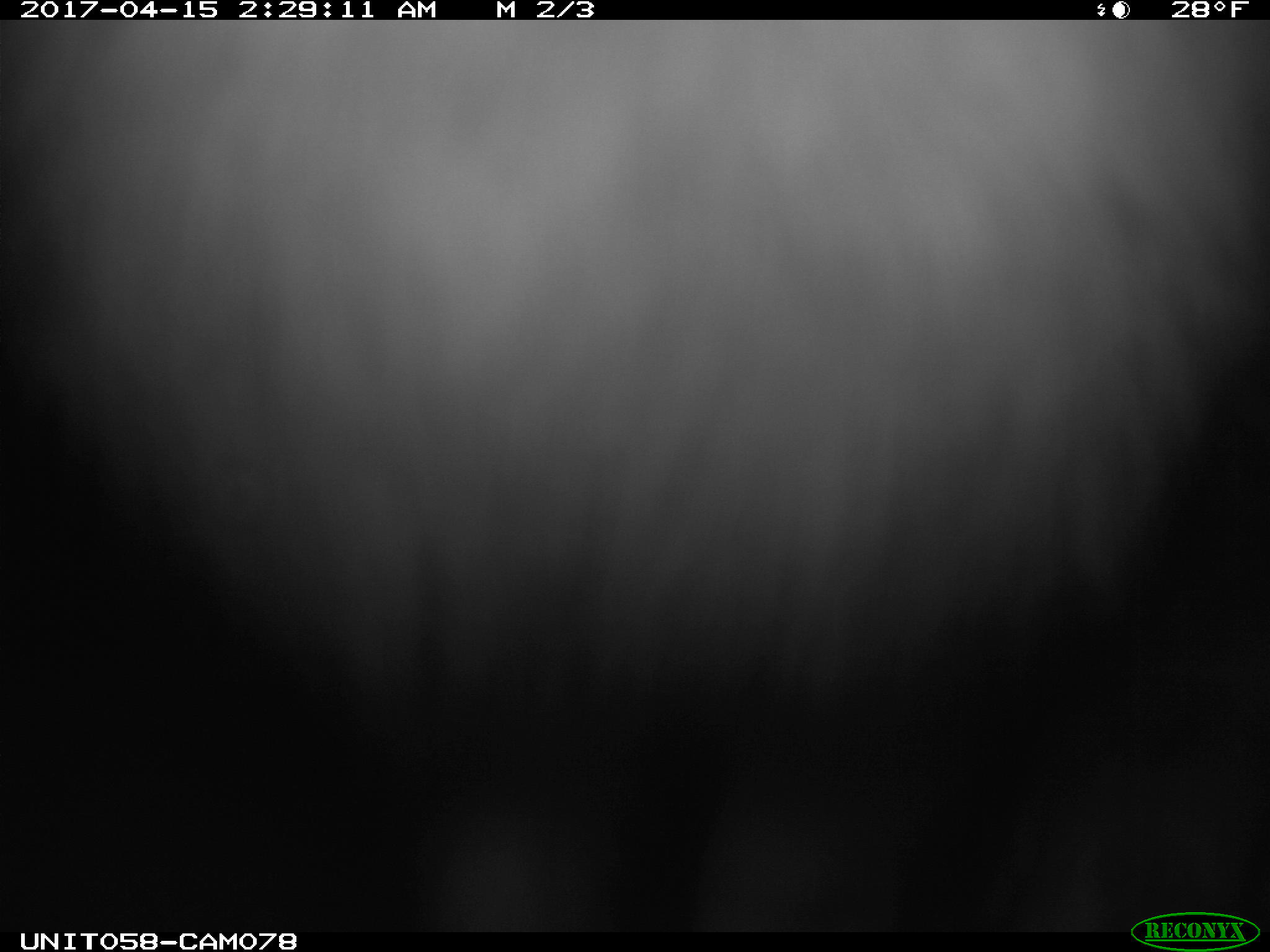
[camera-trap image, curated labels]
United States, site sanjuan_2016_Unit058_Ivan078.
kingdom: Animalia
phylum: Chordata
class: Mammalia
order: Lagomorpha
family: Leporidae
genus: Lepus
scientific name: Lepus americanus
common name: snowshoe hare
Lepus americanus (snowshoe hare).